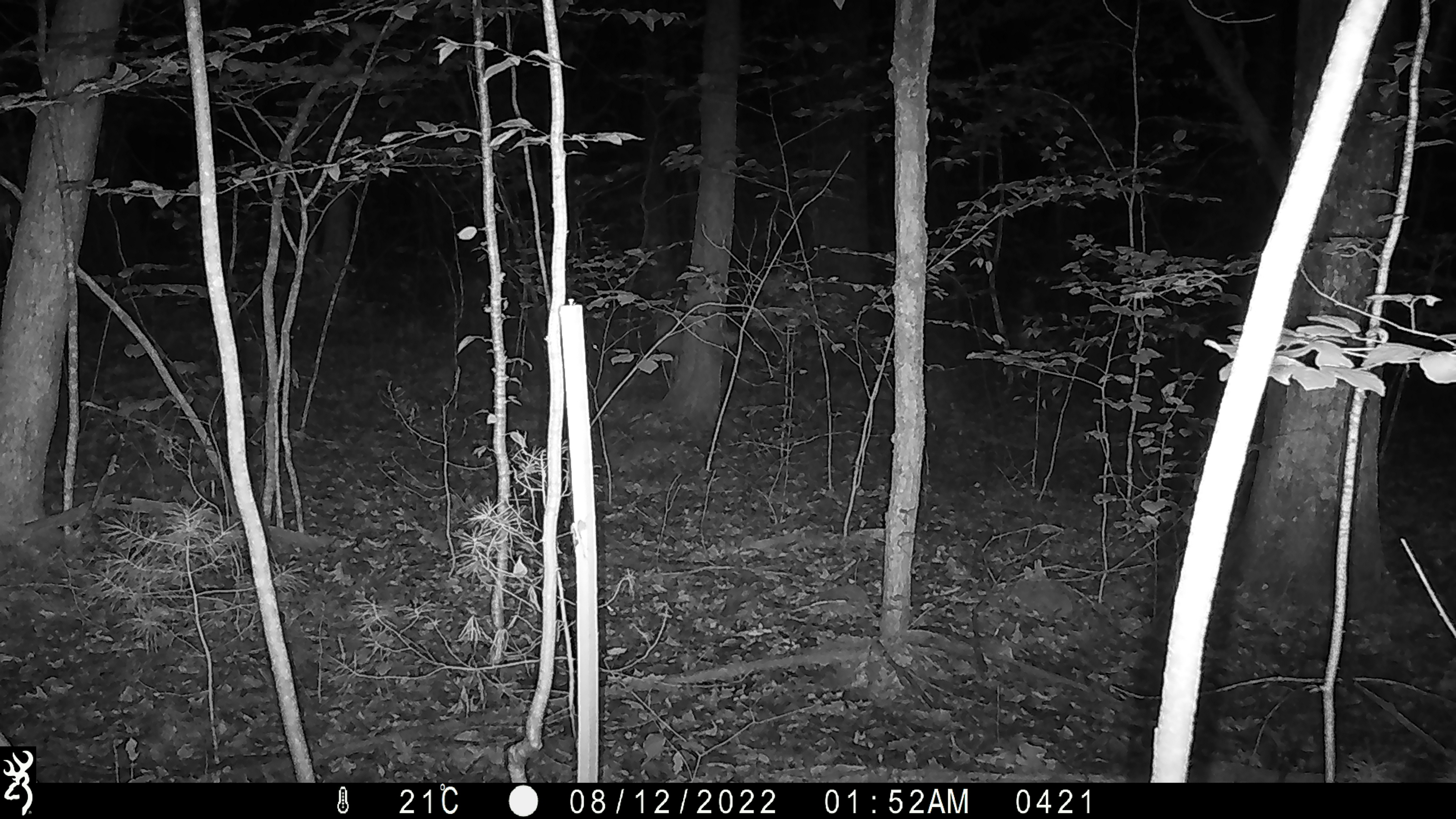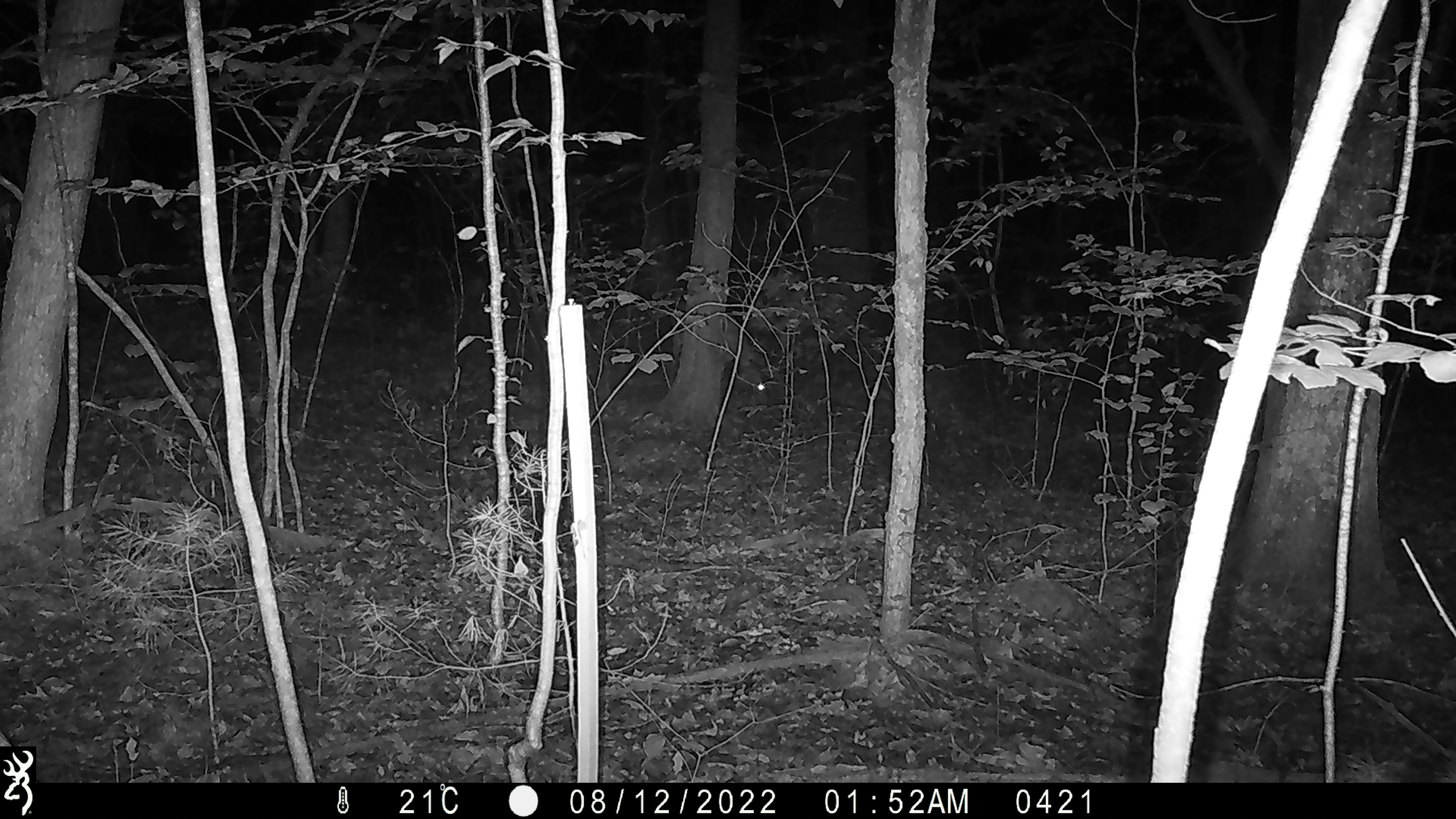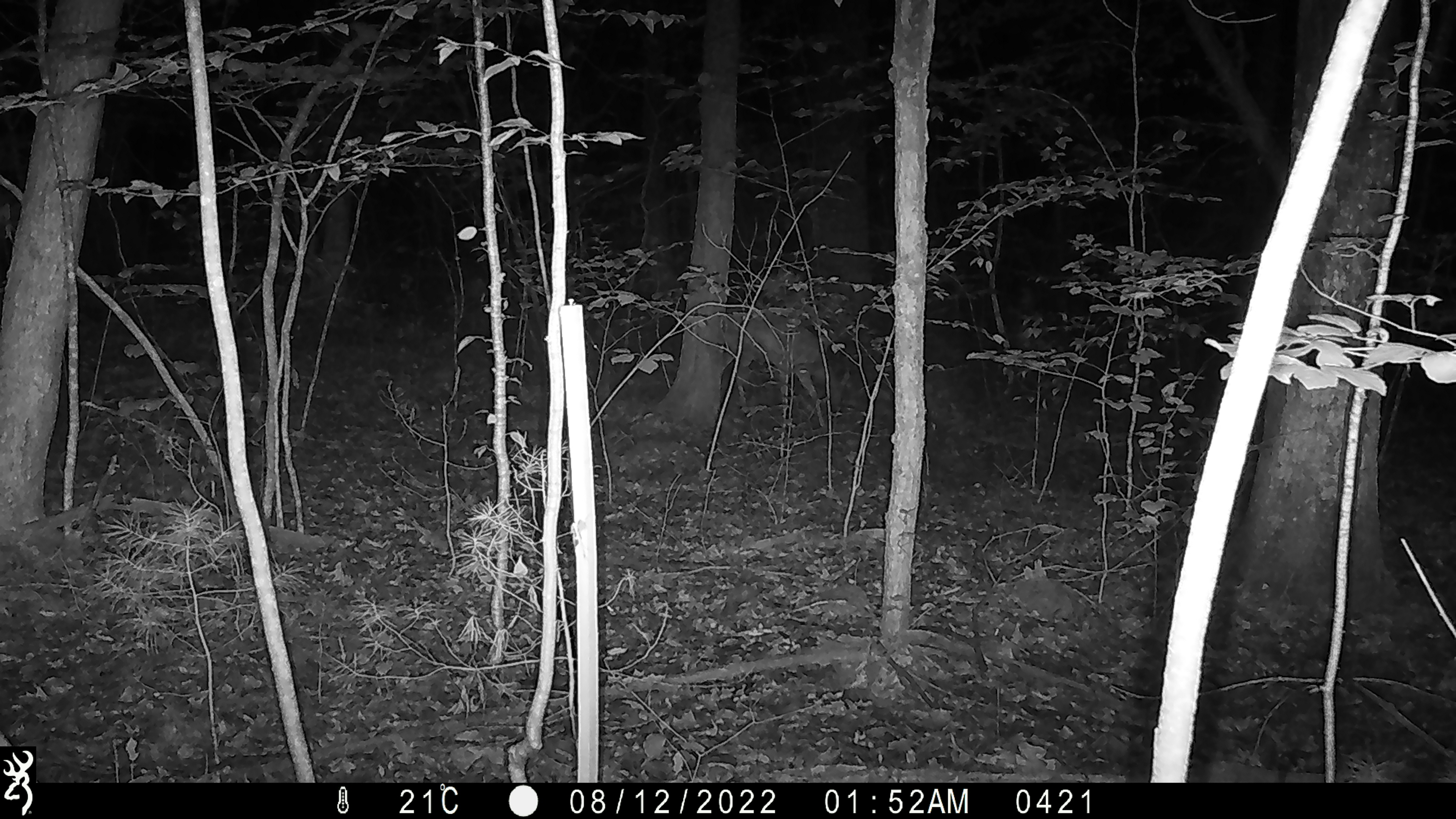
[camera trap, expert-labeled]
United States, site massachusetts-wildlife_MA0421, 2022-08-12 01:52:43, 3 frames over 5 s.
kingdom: Animalia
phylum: Chordata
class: Mammalia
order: Artiodactyla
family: Cervidae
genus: Odocoileus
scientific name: Odocoileus virginianus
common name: white-tailed deer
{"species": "white-tailed deer (Odocoileus virginianus)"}